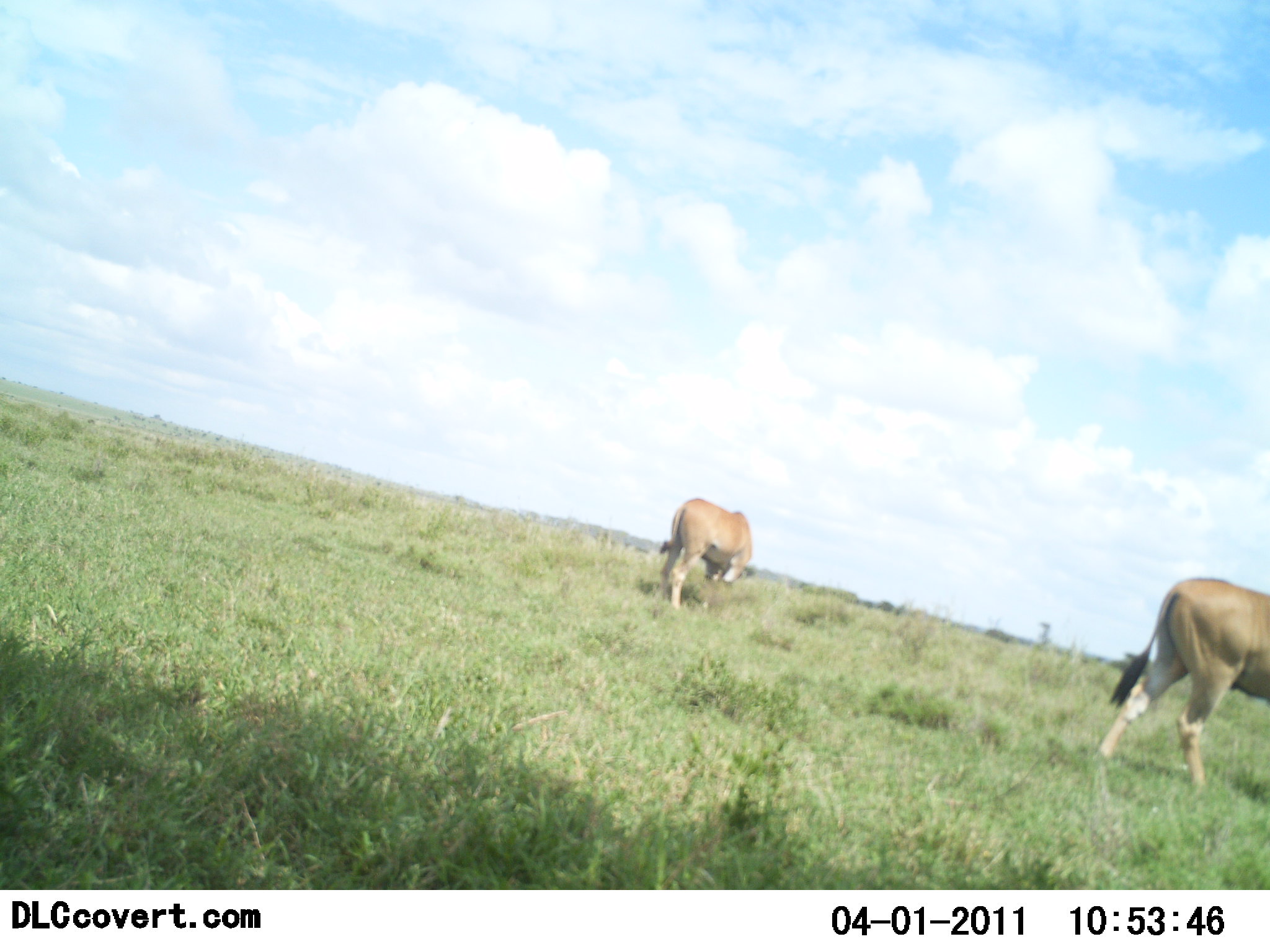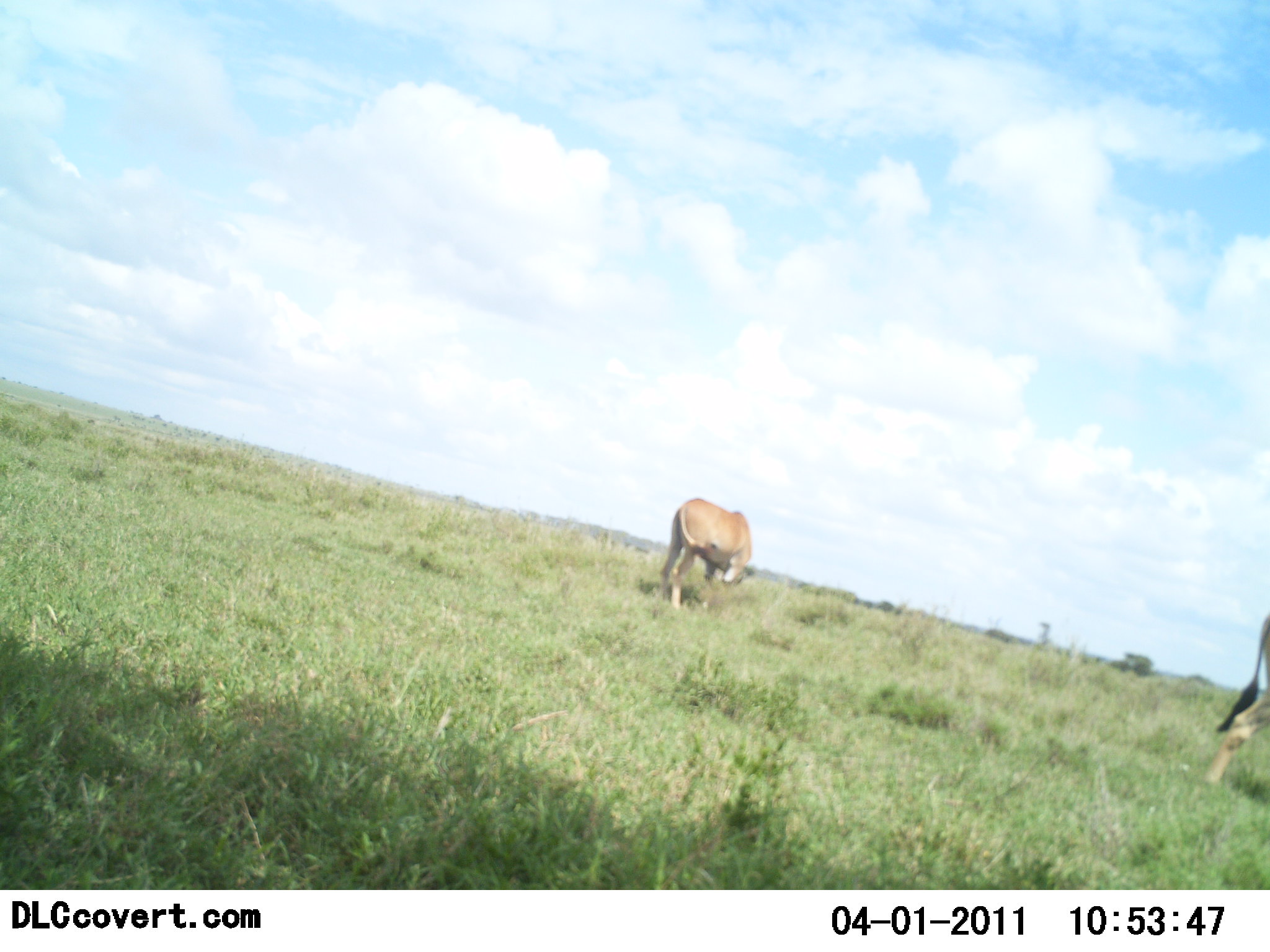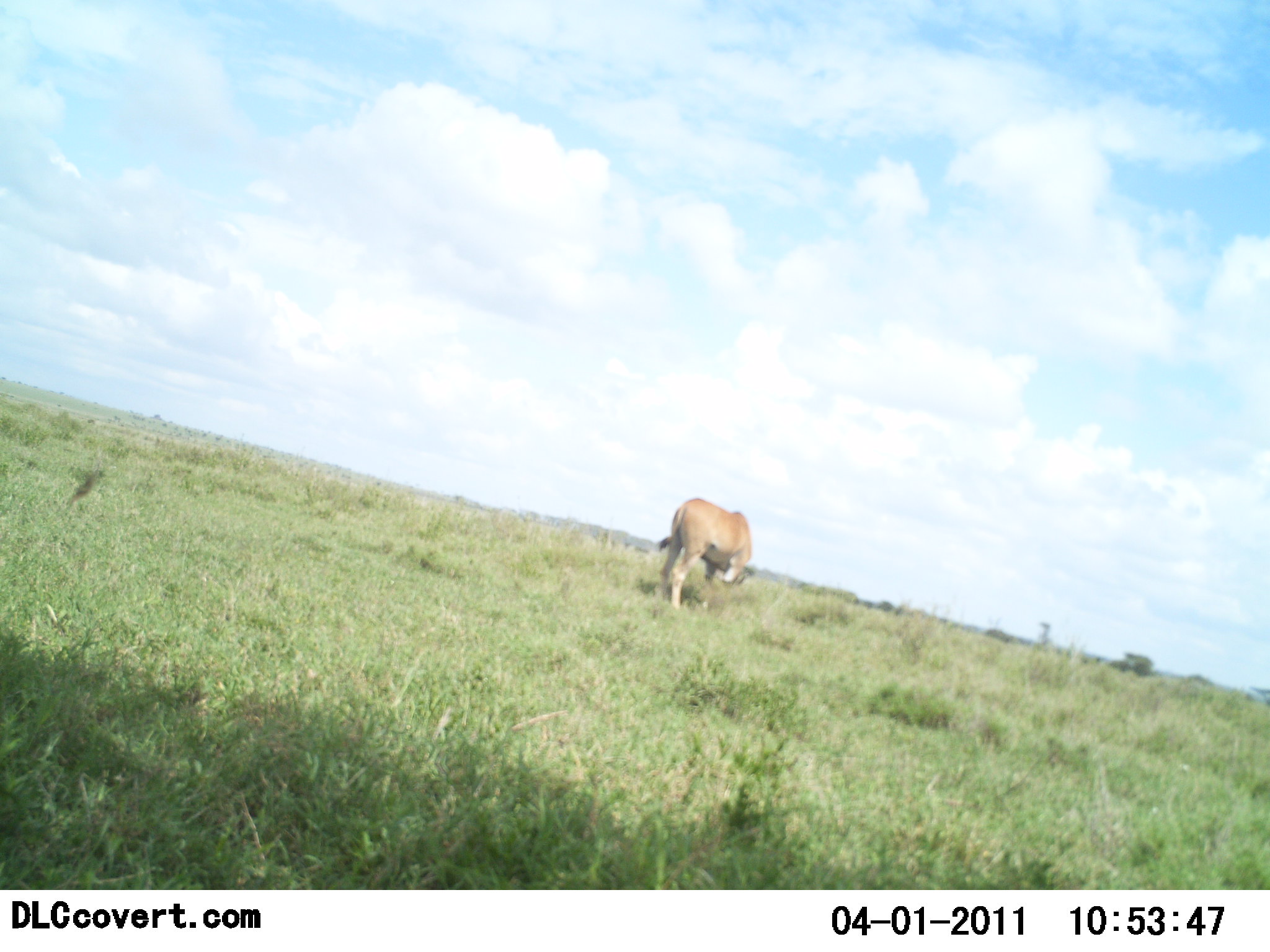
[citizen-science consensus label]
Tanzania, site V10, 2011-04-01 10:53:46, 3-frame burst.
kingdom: Animalia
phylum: Chordata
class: Mammalia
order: Artiodactyla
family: Bovidae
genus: Alcelaphus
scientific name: Alcelaphus buselaphus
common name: hartebeest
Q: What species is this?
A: Hartebeest (Alcelaphus buselaphus).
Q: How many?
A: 2.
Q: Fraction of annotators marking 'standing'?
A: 50%.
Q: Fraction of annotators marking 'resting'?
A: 0%.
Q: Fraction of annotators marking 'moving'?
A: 75%.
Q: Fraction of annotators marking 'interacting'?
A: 0%.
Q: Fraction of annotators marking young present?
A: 0%.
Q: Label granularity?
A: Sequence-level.